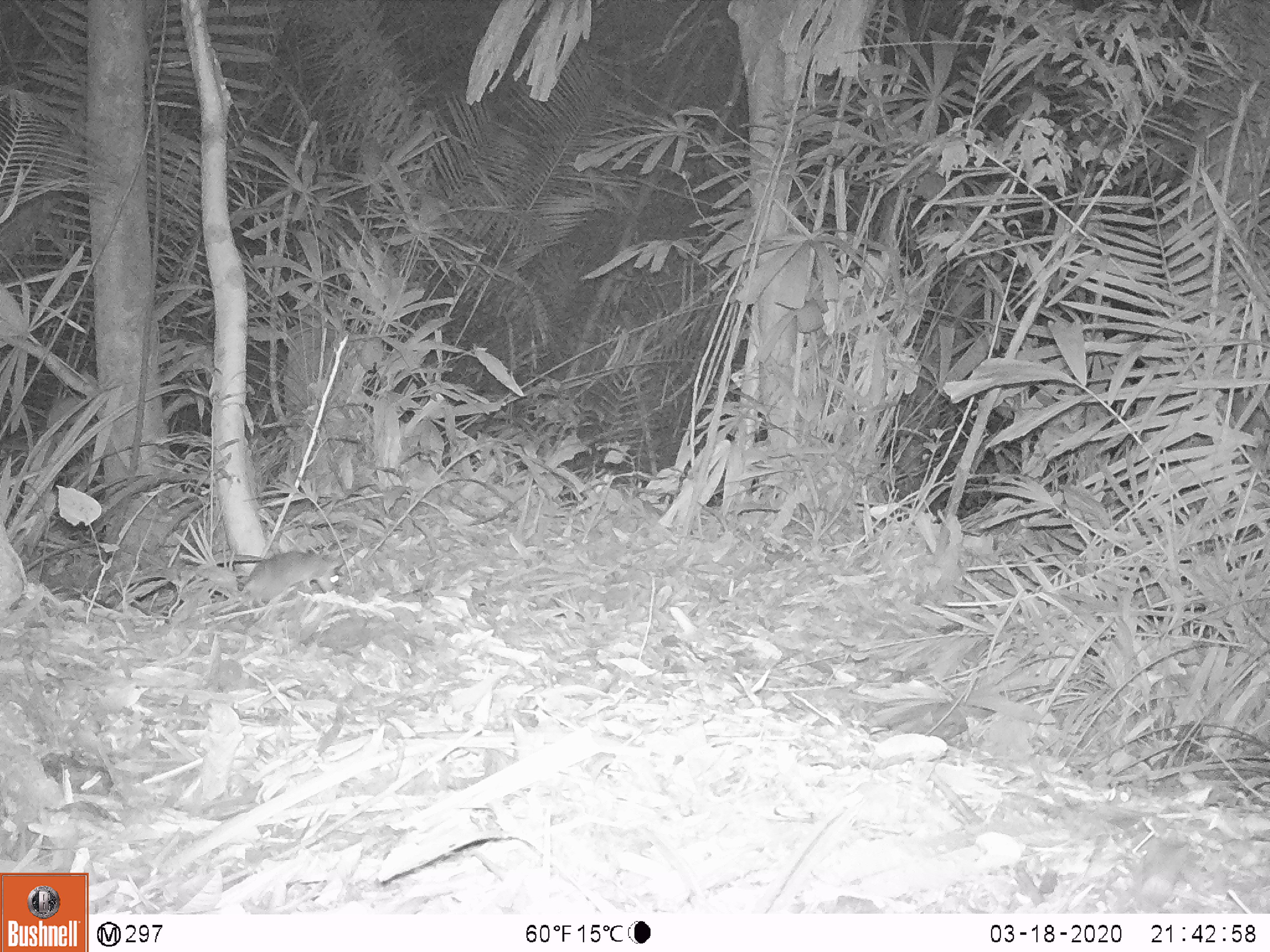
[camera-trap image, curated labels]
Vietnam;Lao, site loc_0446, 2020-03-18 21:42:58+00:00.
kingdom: Animalia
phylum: Chordata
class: Mammalia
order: Rodentia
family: Muridae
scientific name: Muridae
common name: old-world mice and rats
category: unidentified murid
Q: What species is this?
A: Unidentified murid (old-world mice and rats) (Muridae).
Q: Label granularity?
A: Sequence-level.